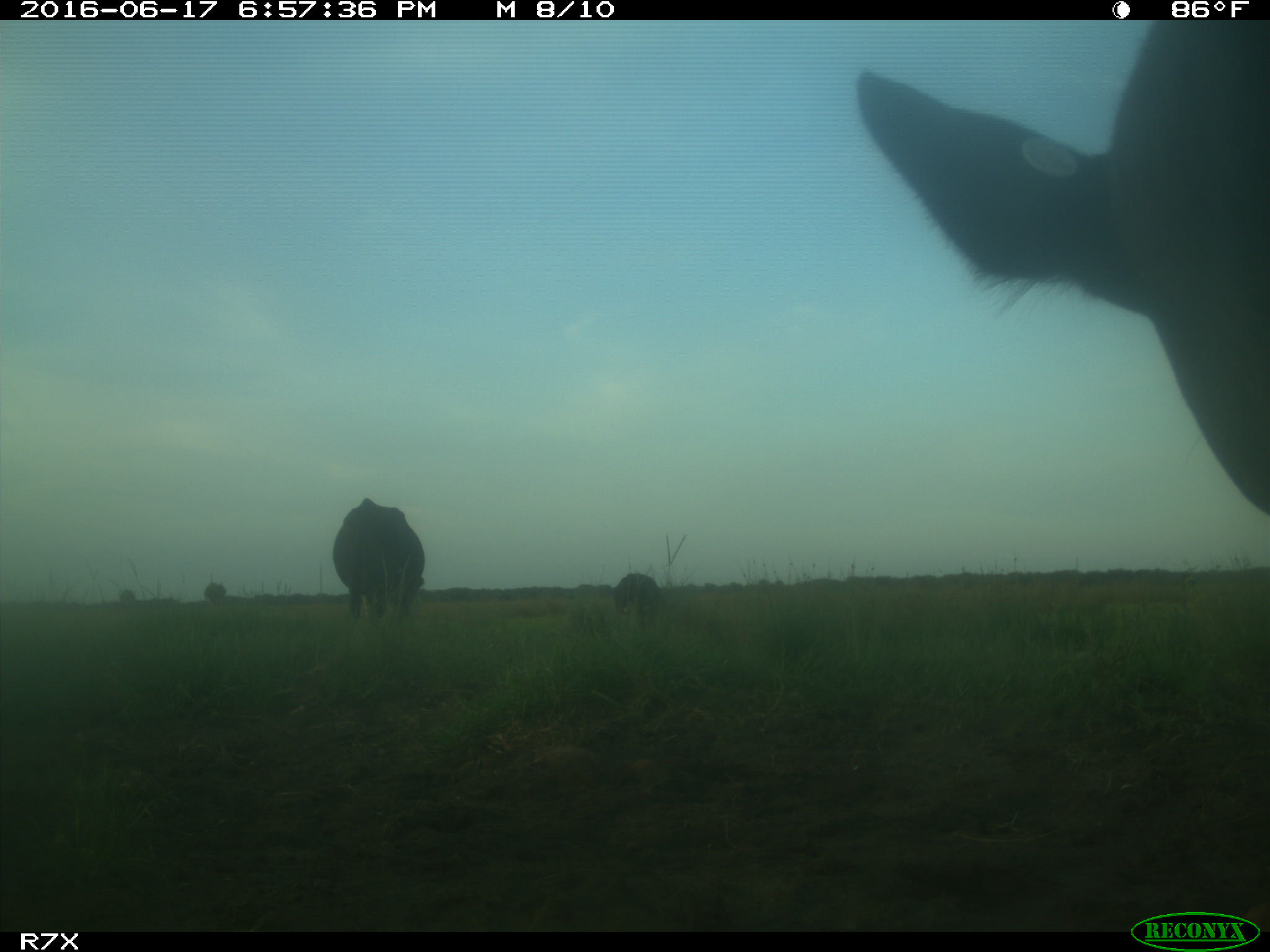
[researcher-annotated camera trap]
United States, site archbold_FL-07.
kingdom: Animalia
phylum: Chordata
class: Mammalia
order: Artiodactyla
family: Bovidae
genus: Bos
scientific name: Bos taurus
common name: domestic cow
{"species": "Bos taurus (domestic cow)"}